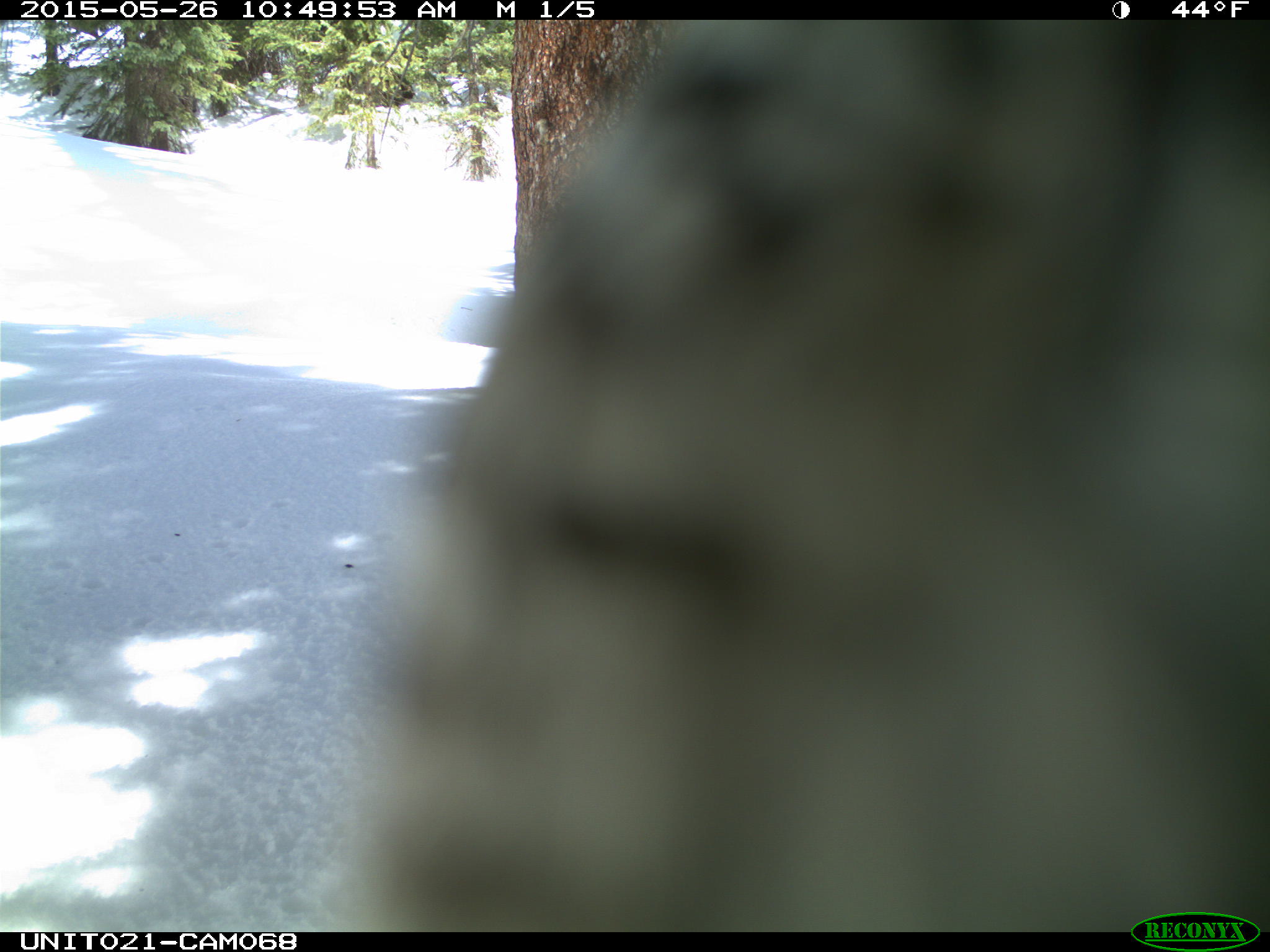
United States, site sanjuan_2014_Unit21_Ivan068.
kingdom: Animalia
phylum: Chordata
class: Aves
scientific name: Aves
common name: birds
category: unidentified bird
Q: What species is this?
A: Unidentified bird (birds) (Aves).